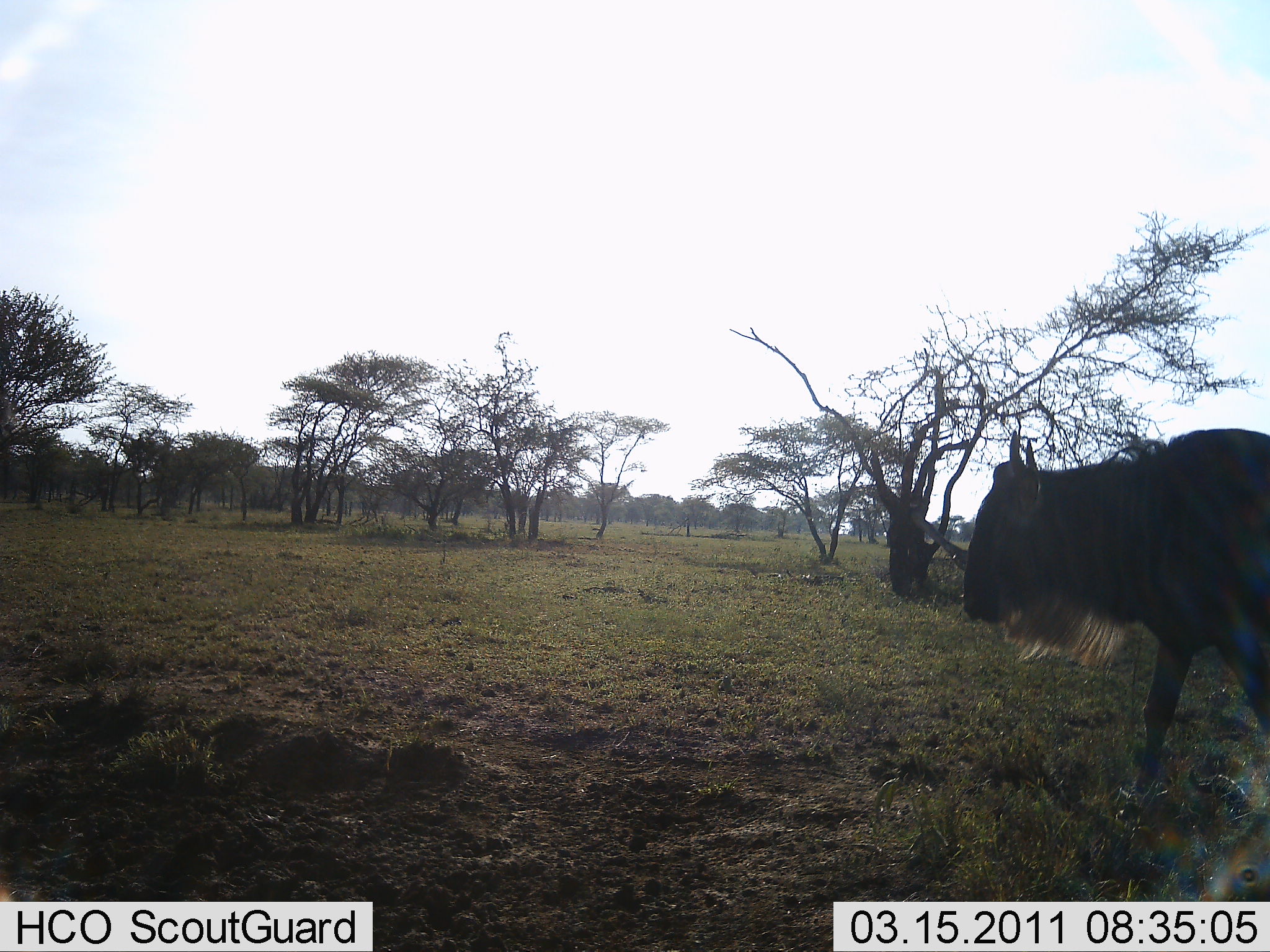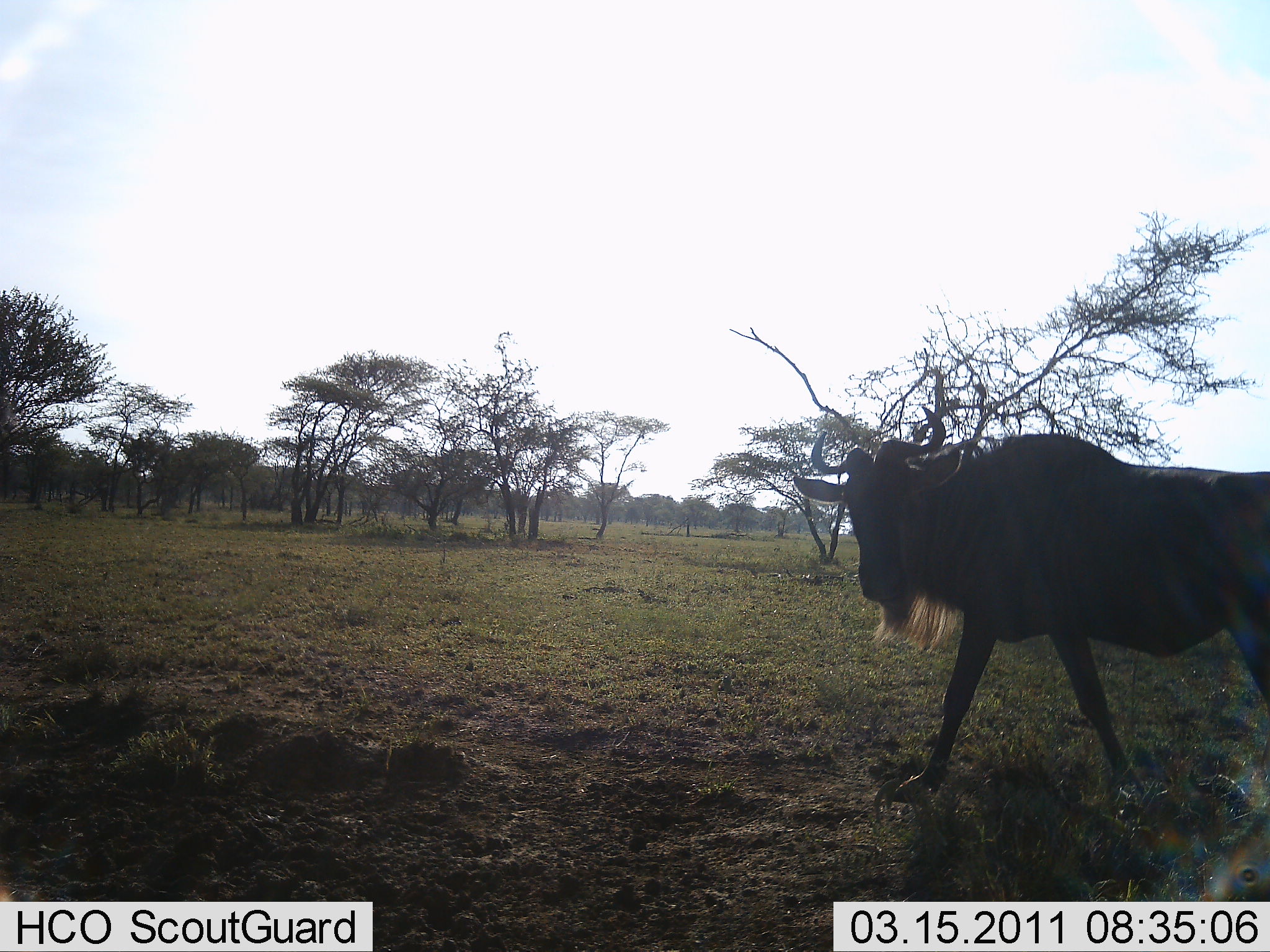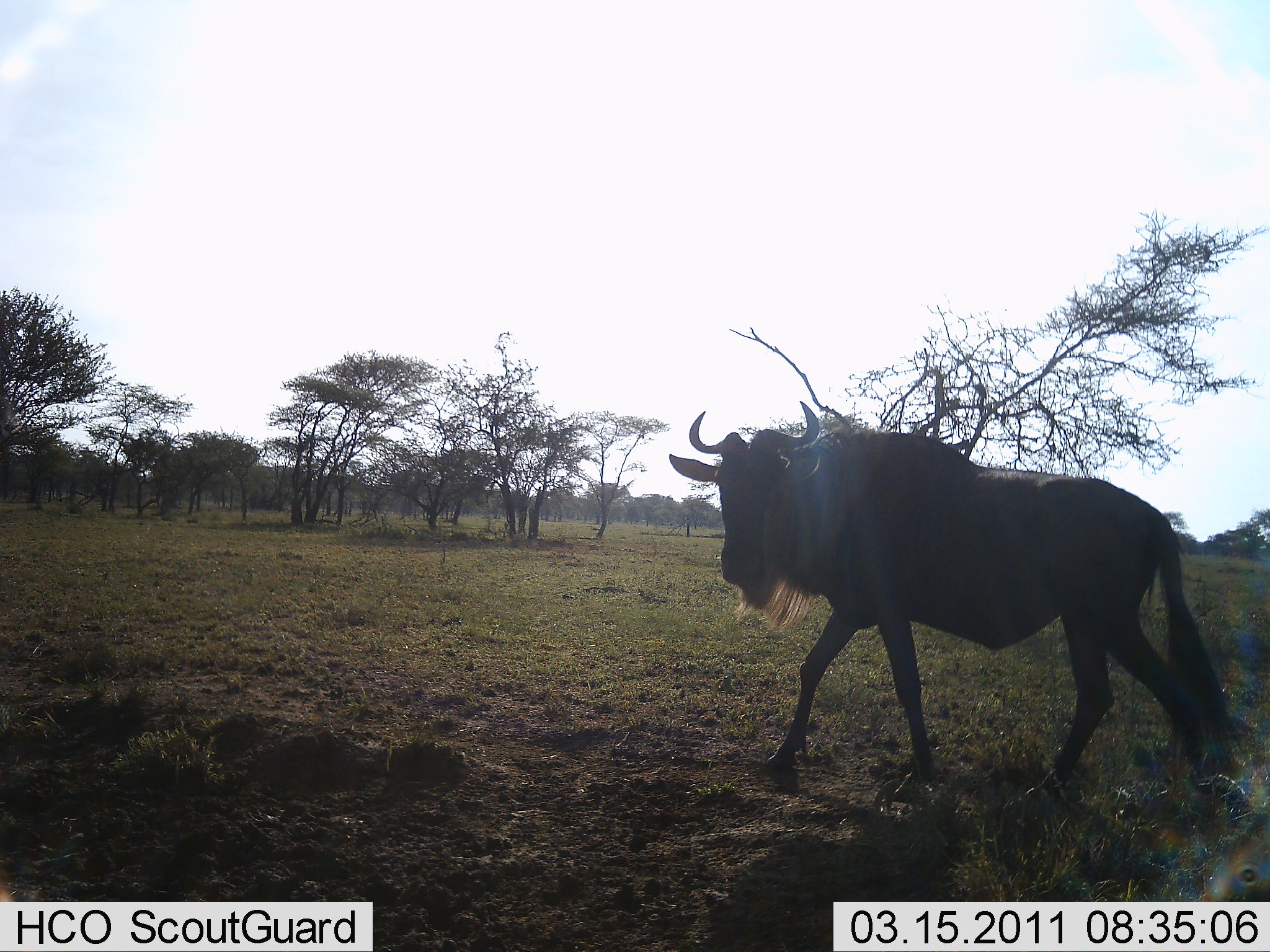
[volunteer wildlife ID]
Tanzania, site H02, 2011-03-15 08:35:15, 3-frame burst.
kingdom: Animalia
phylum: Chordata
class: Mammalia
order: Artiodactyla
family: Bovidae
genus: Connochaetes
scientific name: Connochaetes taurinus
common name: blue wildebeest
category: wildebeest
Wildebeest (blue wildebeest) (Connochaetes taurinus), count 1. Behavior (volunteer vote fractions): standing 0%, resting 0%, moving 100%, interacting 0%. Young present (vote fraction): 0%. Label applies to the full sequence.